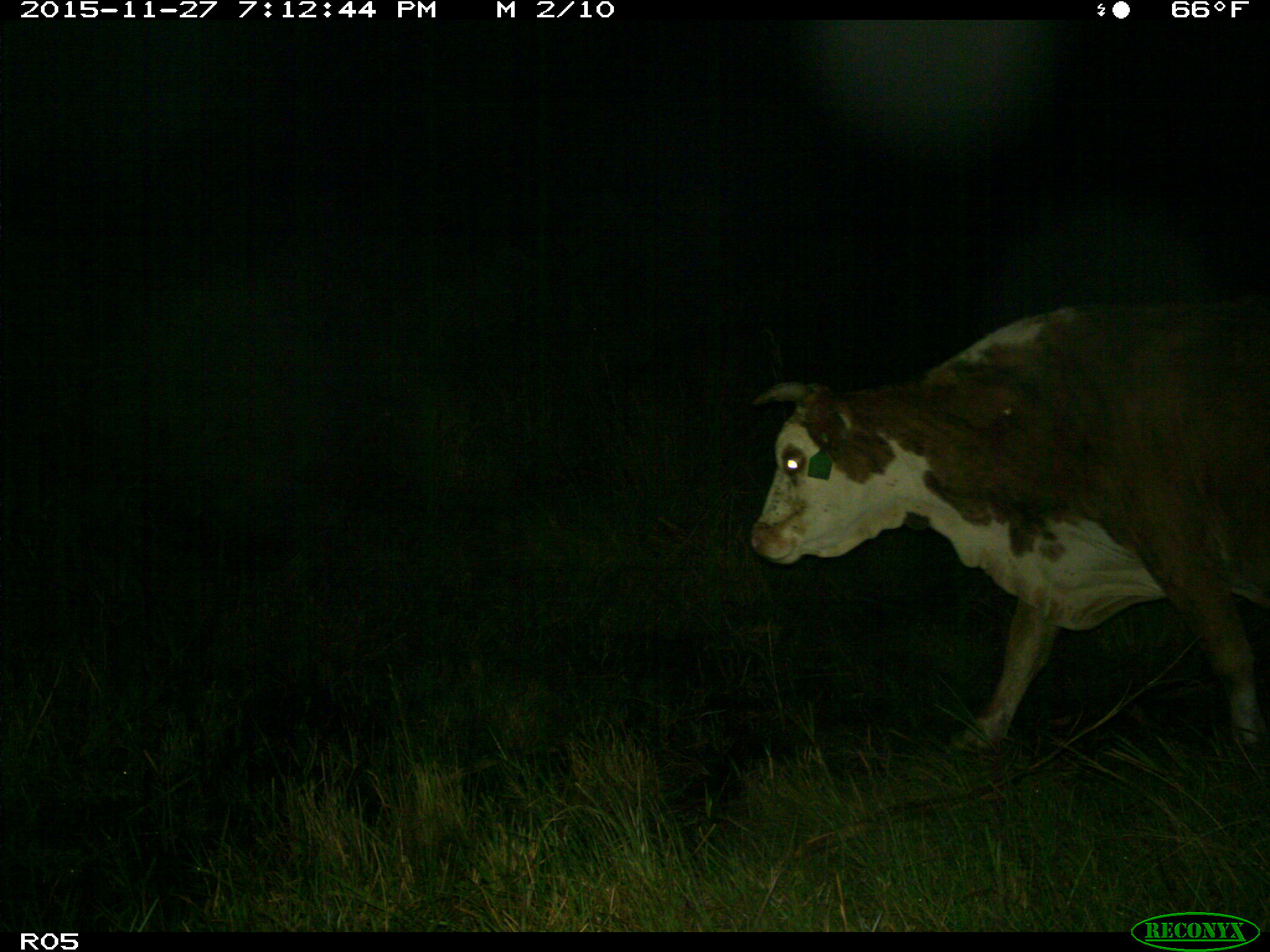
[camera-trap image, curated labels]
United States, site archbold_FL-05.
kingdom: Animalia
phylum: Chordata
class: Mammalia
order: Artiodactyla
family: Bovidae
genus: Bos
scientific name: Bos taurus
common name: domestic cow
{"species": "Bos taurus (domestic cow)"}